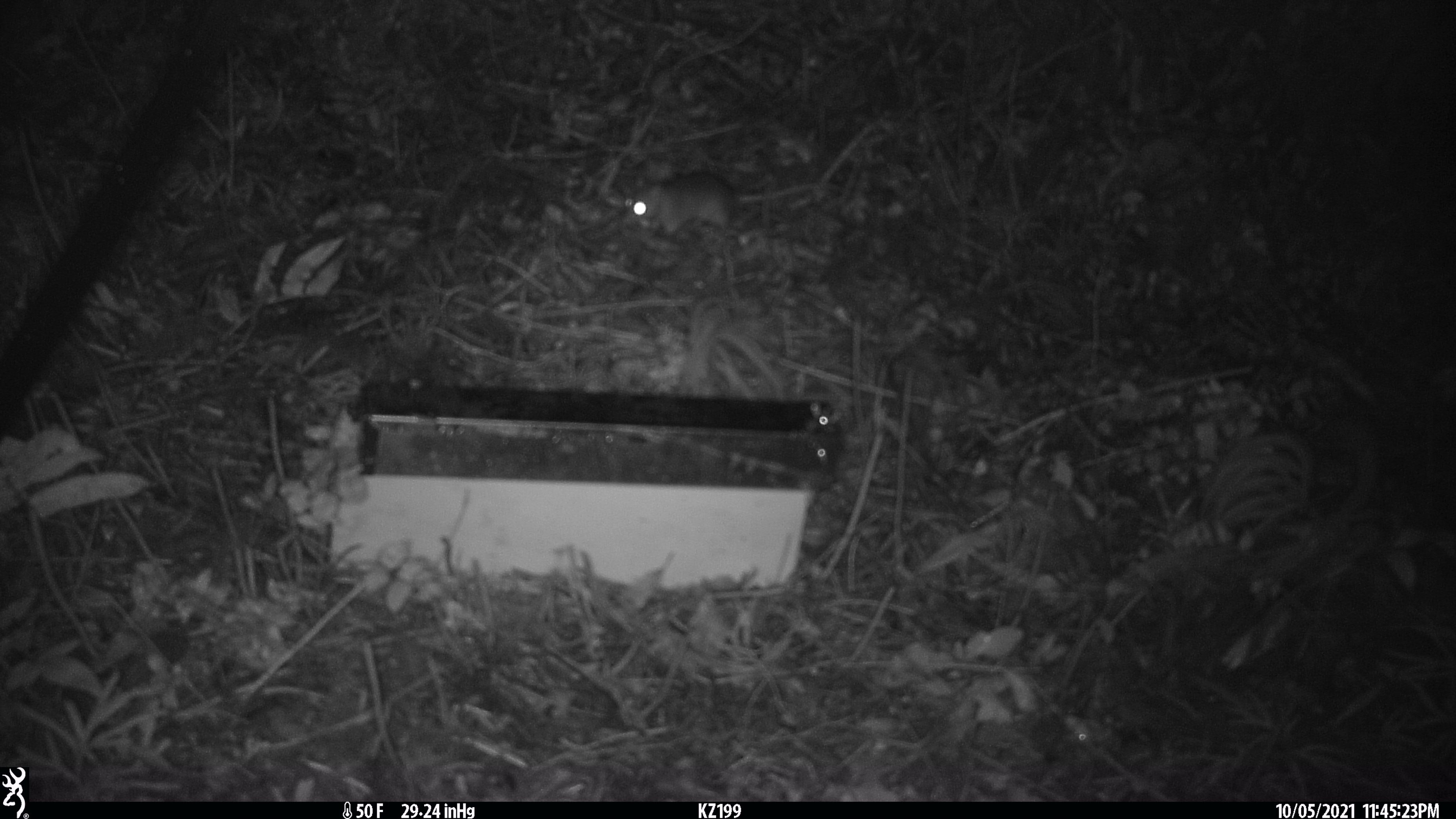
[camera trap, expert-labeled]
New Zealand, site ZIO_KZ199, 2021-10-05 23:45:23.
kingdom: Animalia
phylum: Chordata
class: Mammalia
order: Rodentia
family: Muridae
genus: Rattus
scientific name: Rattus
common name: rat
Rat (Rattus).